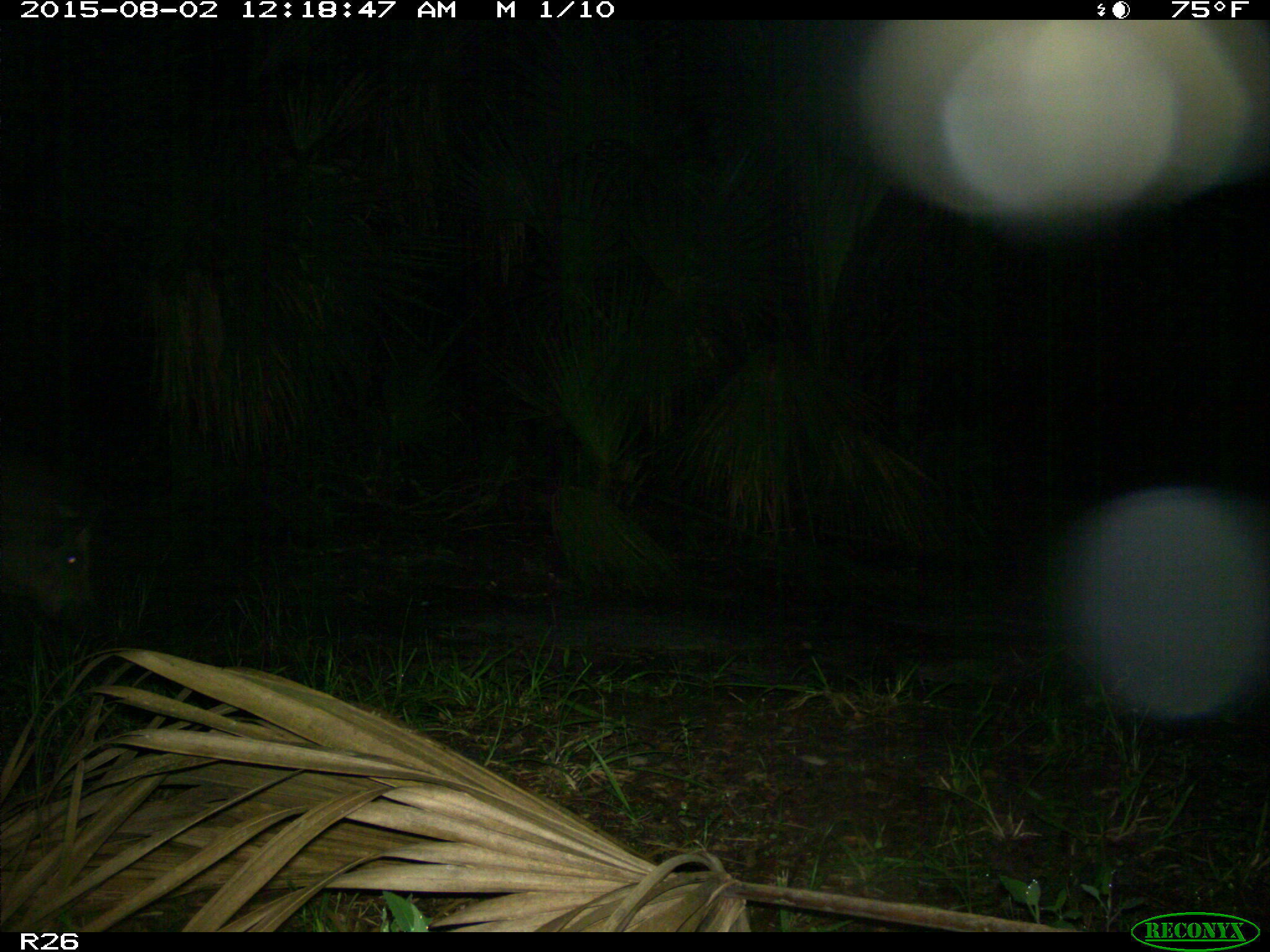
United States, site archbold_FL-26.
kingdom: Animalia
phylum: Chordata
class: Mammalia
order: Artiodactyla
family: Suidae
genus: Sus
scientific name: Sus scrofa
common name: wild boar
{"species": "Sus scrofa (wild boar)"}